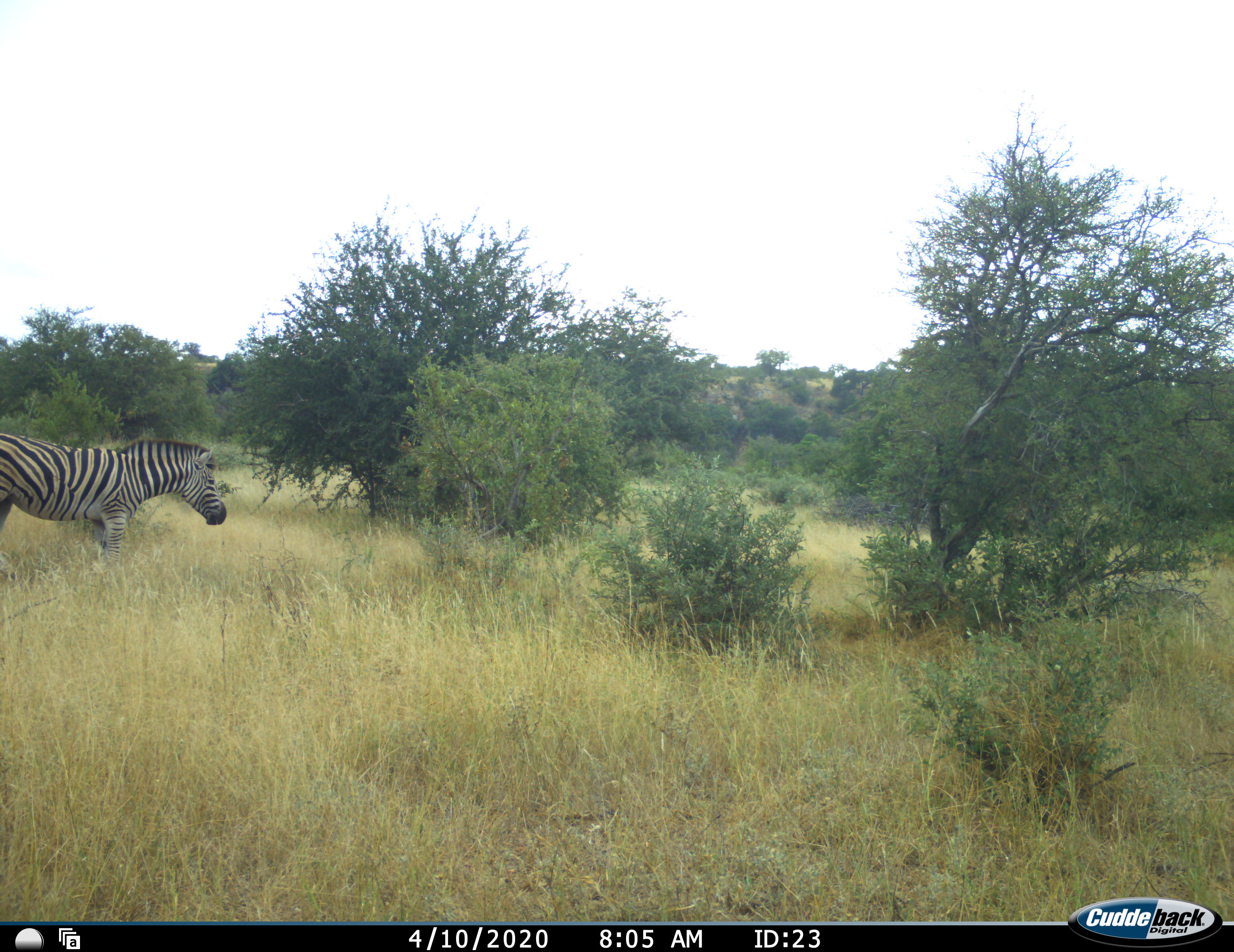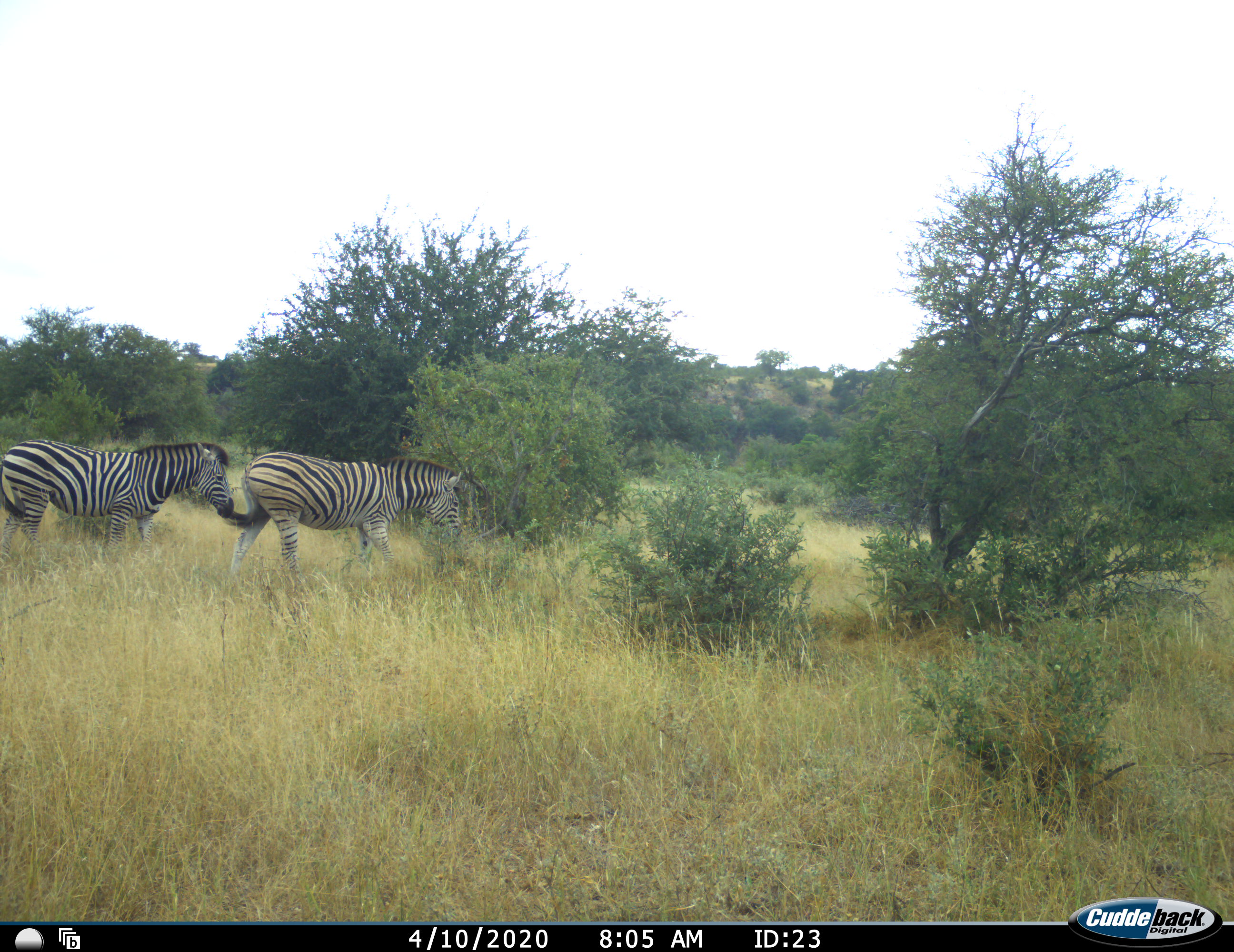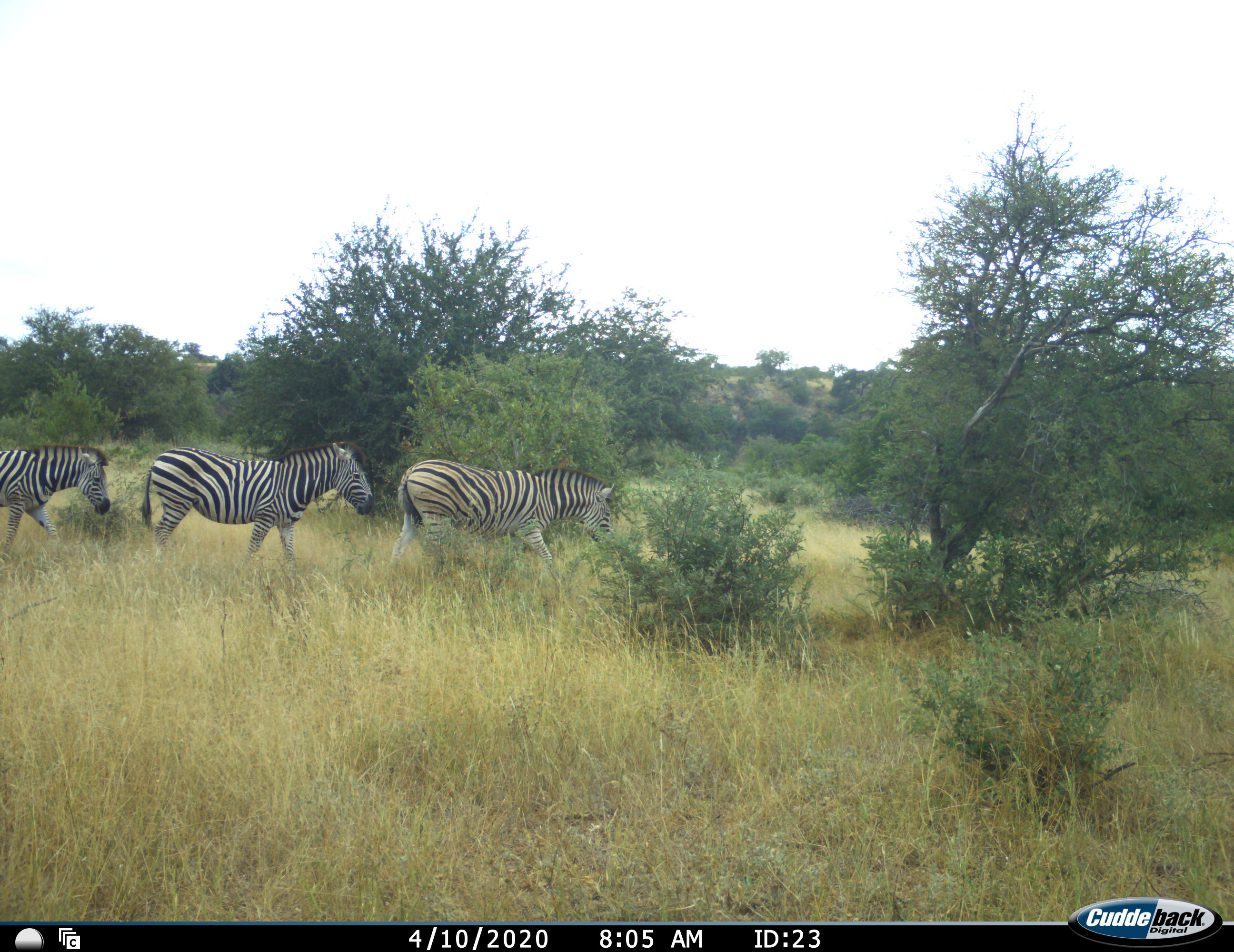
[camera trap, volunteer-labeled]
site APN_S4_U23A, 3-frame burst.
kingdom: Animalia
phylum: Chordata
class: Mammalia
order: Perissodactyla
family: Equidae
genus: Equus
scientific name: Equus quagga burchellii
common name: burchell's zebra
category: zebraburchells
Zebraburchells (burchell's zebra) (Equus quagga burchellii), count 3. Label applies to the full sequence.